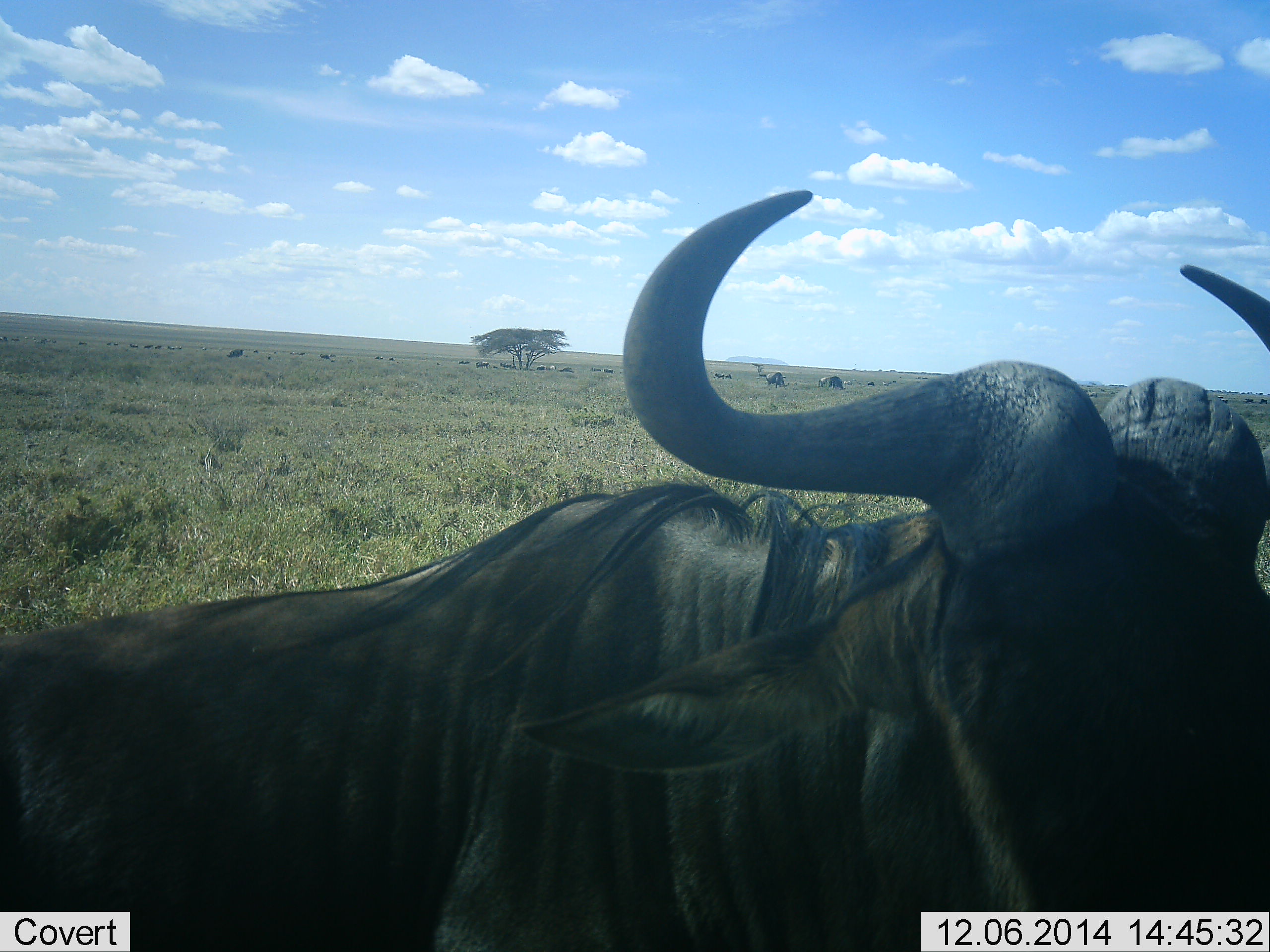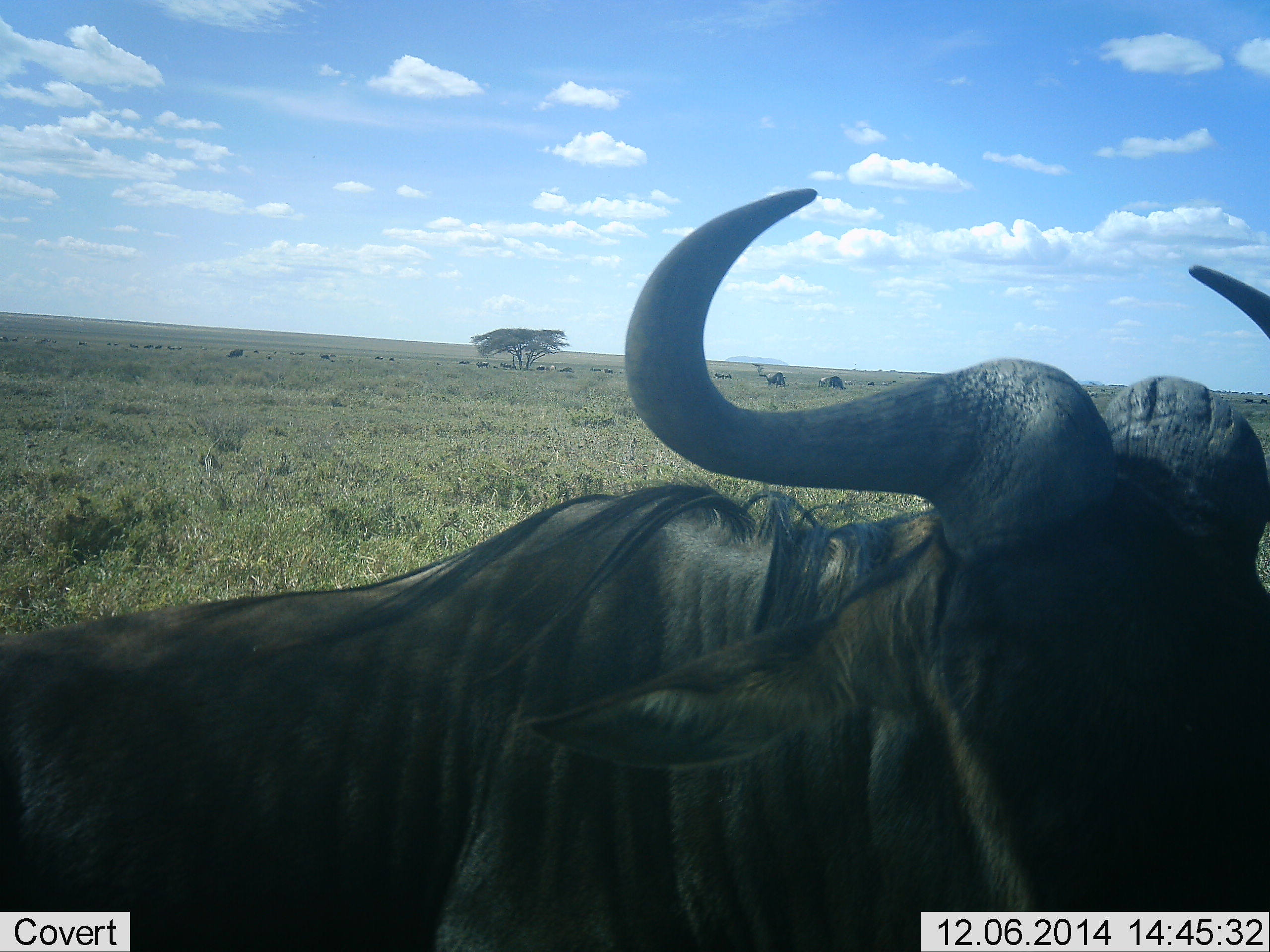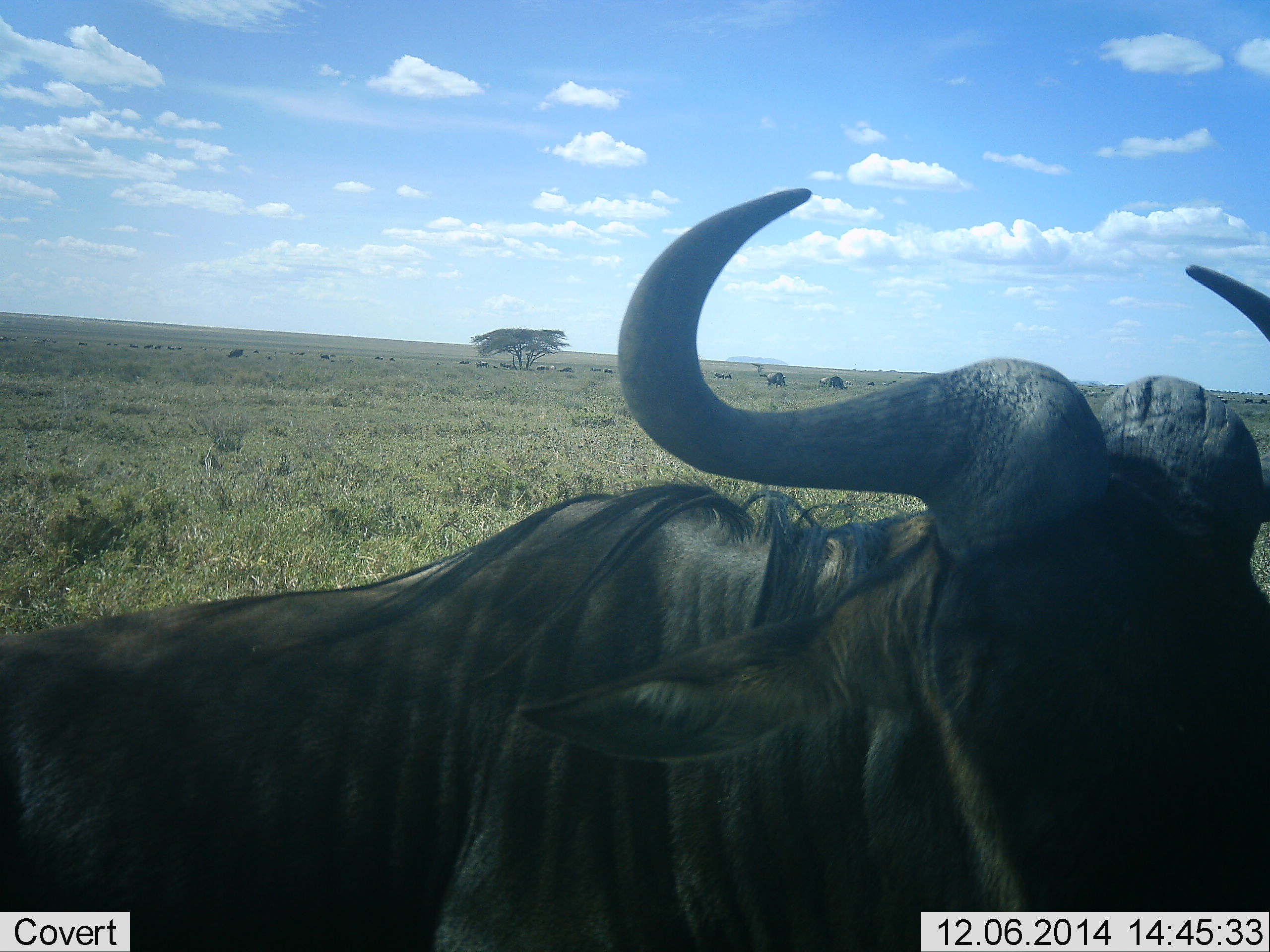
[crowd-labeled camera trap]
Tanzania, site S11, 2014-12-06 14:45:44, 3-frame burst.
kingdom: Animalia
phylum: Chordata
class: Mammalia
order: Artiodactyla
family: Bovidae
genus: Connochaetes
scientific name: Connochaetes taurinus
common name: blue wildebeest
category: wildebeest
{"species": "wildebeest (blue wildebeest) (Connochaetes taurinus)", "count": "2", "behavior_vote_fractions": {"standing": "82%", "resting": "36%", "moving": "9%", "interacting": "0%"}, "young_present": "0%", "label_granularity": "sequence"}